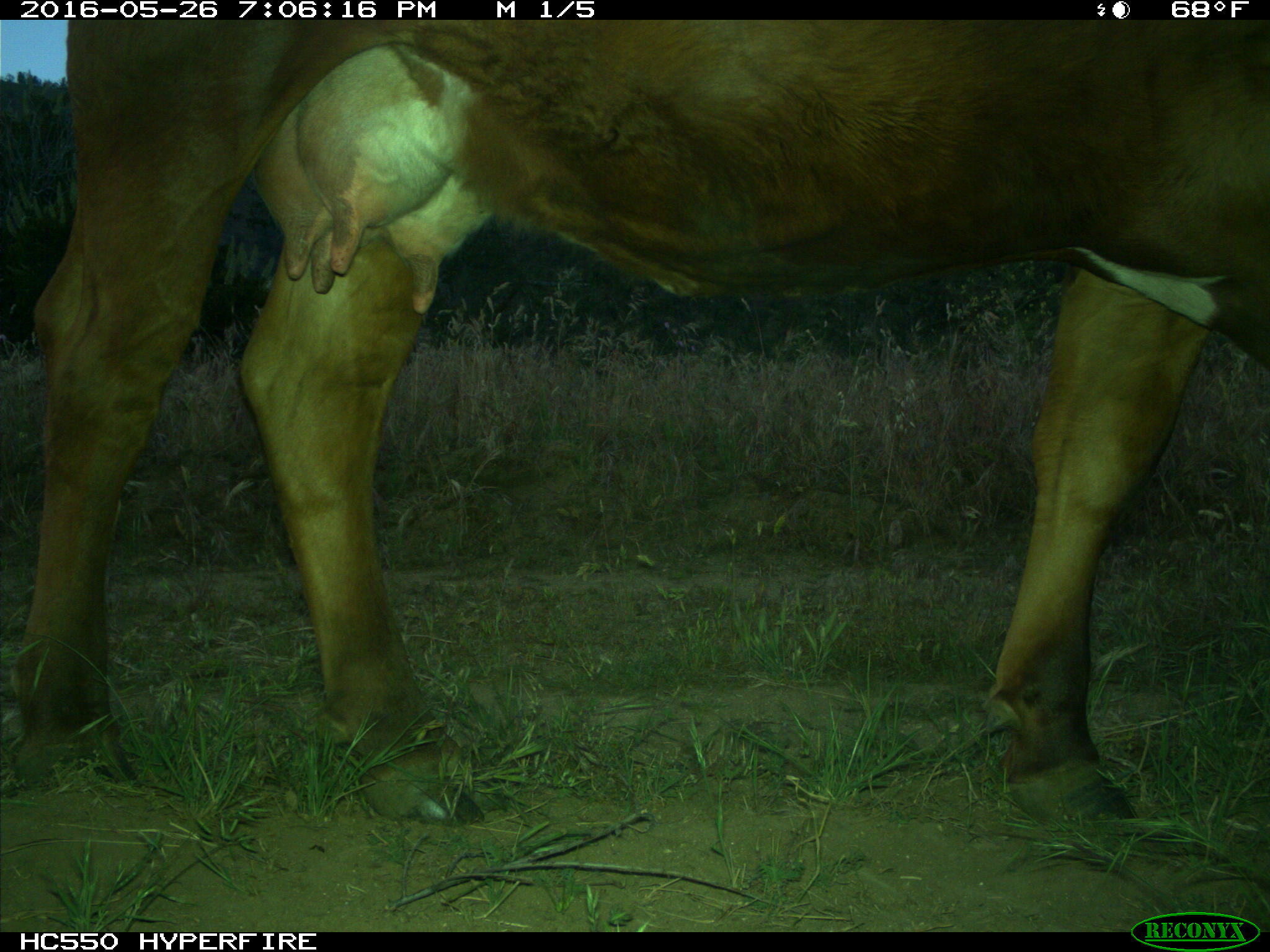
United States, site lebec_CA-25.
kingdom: Animalia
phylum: Chordata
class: Mammalia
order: Artiodactyla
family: Bovidae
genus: Bos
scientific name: Bos taurus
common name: domestic cow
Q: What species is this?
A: Bos taurus (domestic cow).